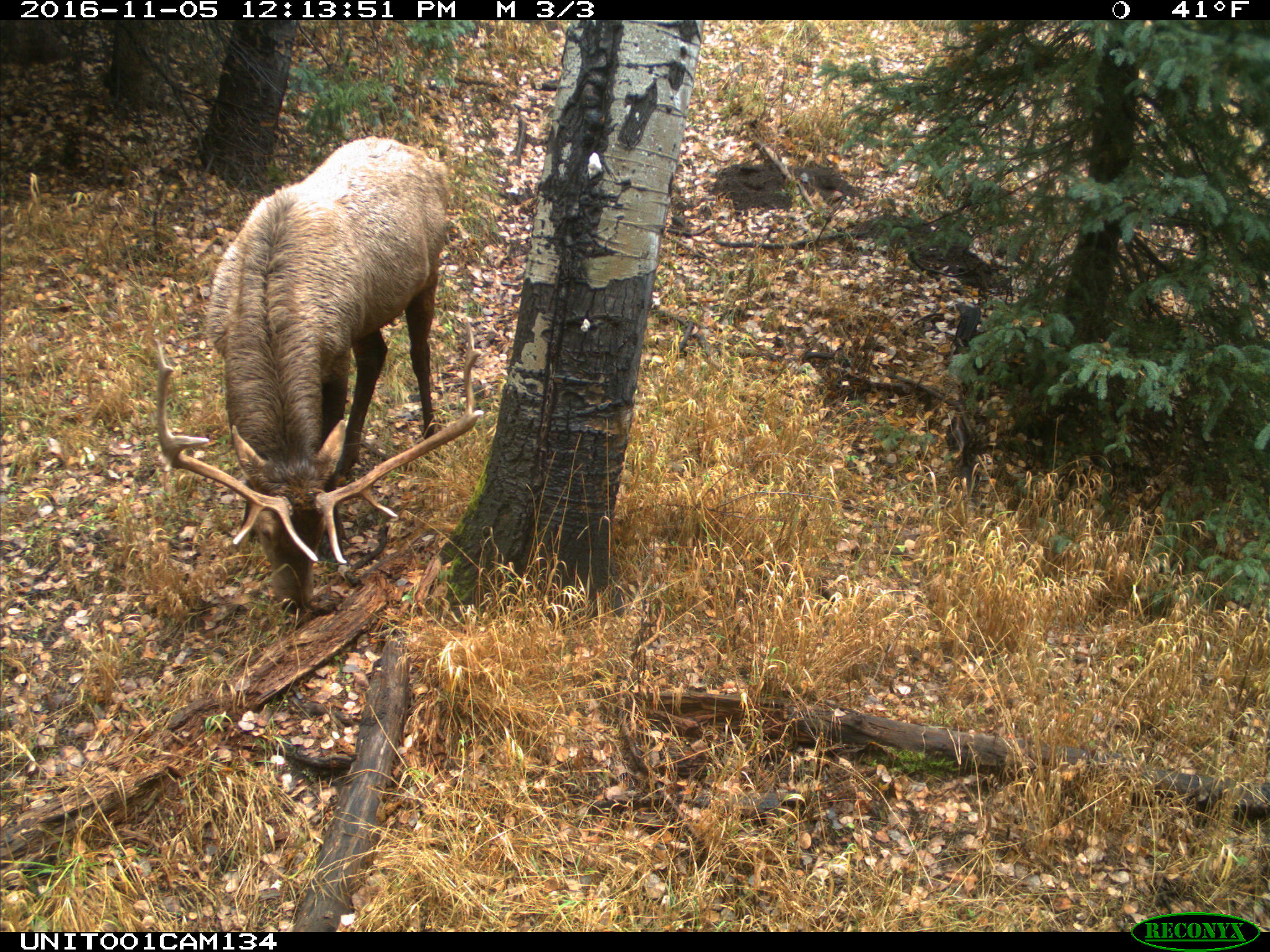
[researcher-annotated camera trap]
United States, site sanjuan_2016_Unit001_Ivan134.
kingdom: Animalia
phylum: Chordata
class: Mammalia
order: Artiodactyla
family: Cervidae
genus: Cervus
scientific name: Cervus elaphus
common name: red deer